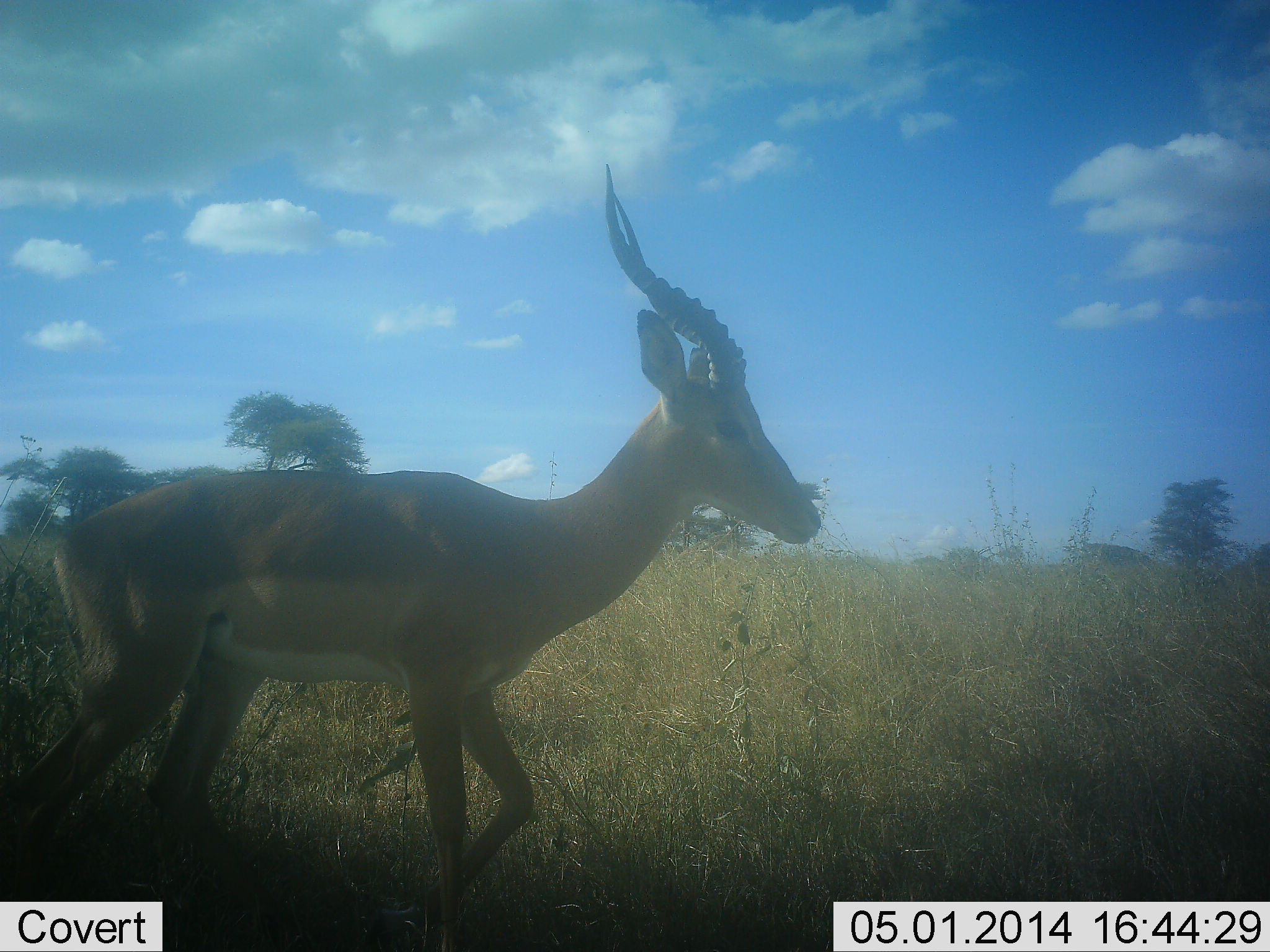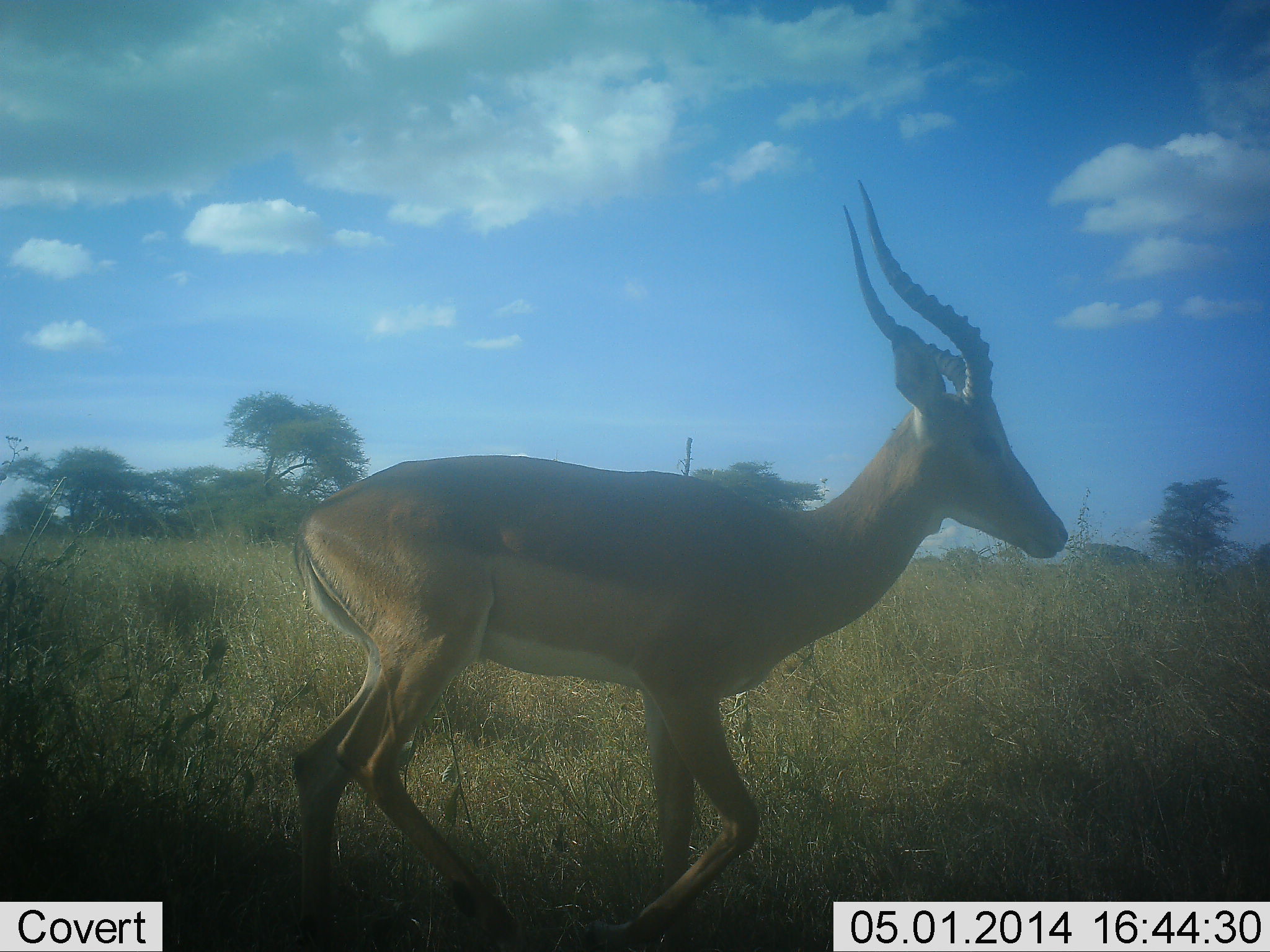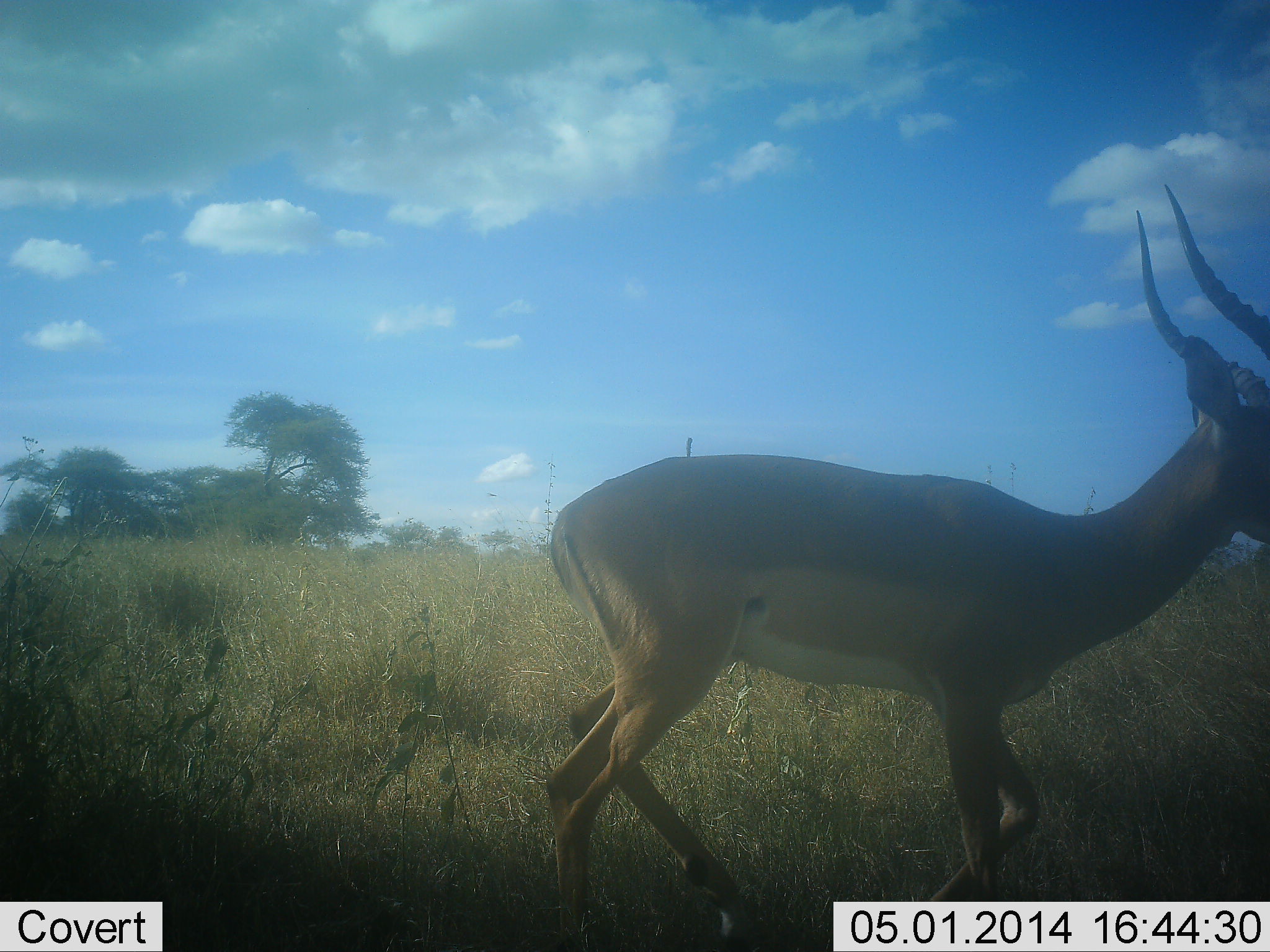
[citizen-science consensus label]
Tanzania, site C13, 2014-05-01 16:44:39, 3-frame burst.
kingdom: Animalia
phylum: Chordata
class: Mammalia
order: Artiodactyla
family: Bovidae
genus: Aepyceros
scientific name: Aepyceros melampus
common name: impala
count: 1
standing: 0%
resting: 0%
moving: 100%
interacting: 0%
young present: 0%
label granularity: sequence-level